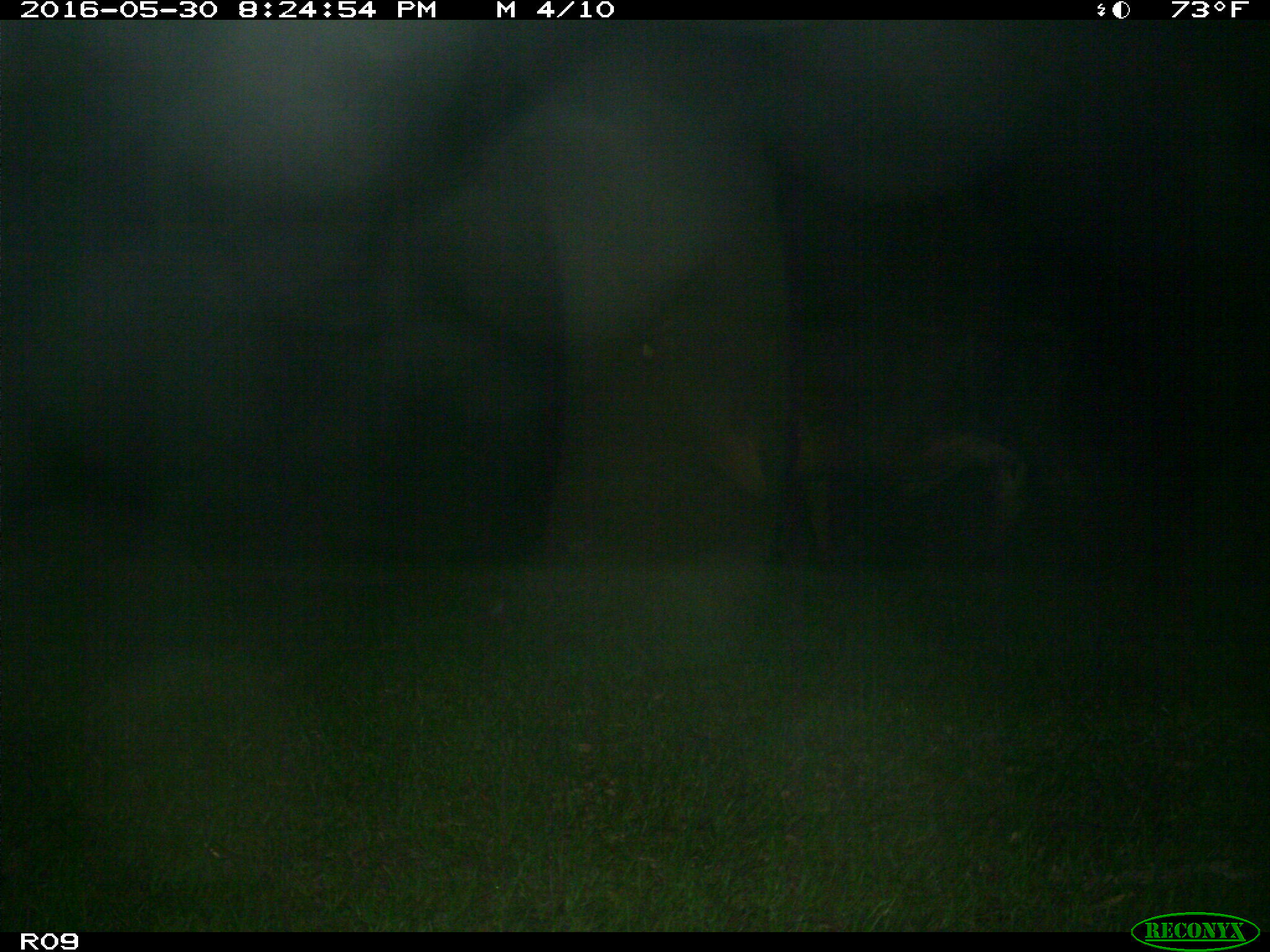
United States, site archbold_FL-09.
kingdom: Animalia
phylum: Chordata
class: Mammalia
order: Artiodactyla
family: Bovidae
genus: Bos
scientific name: Bos taurus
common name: domestic cow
Bos taurus (domestic cow).